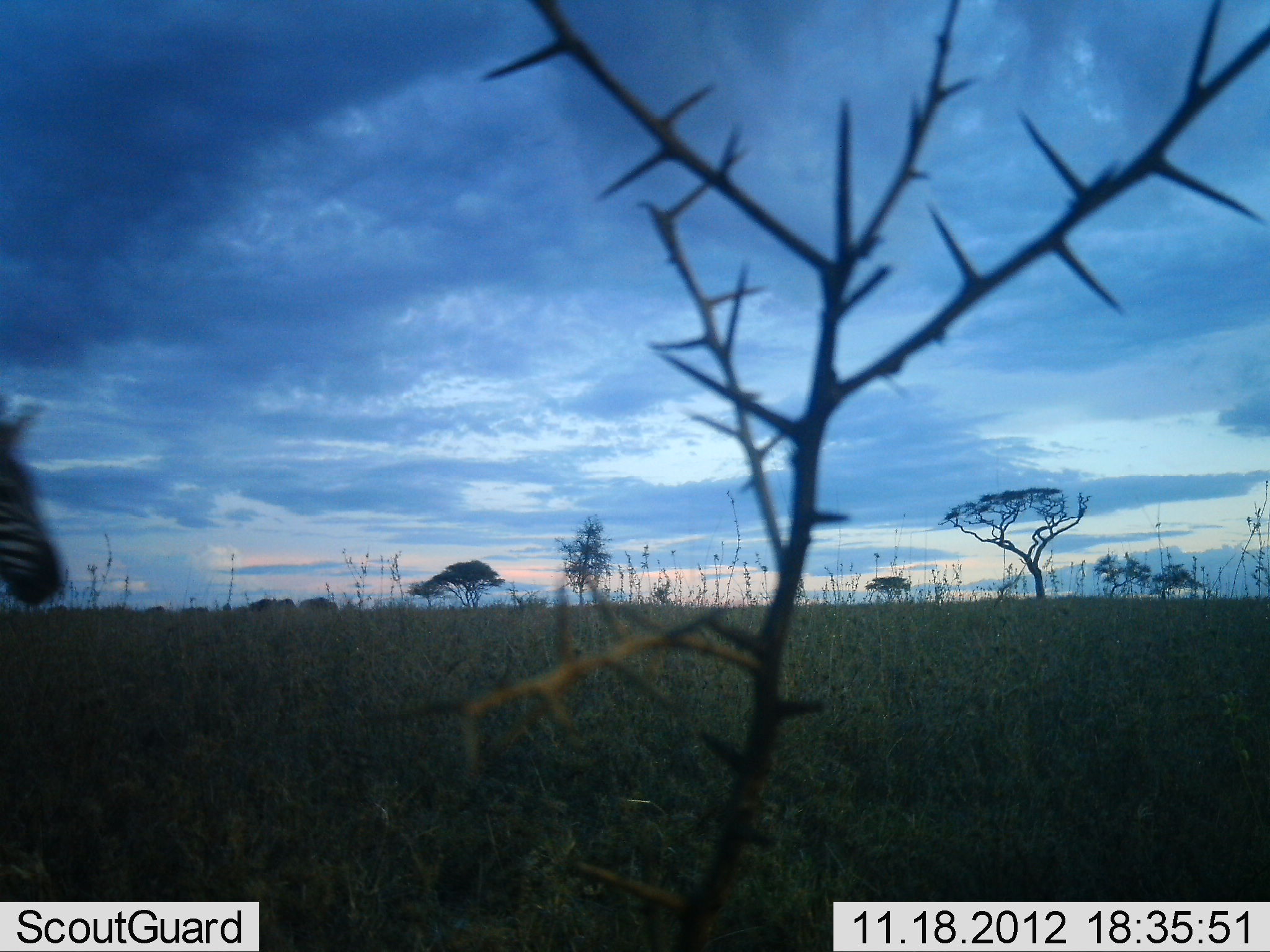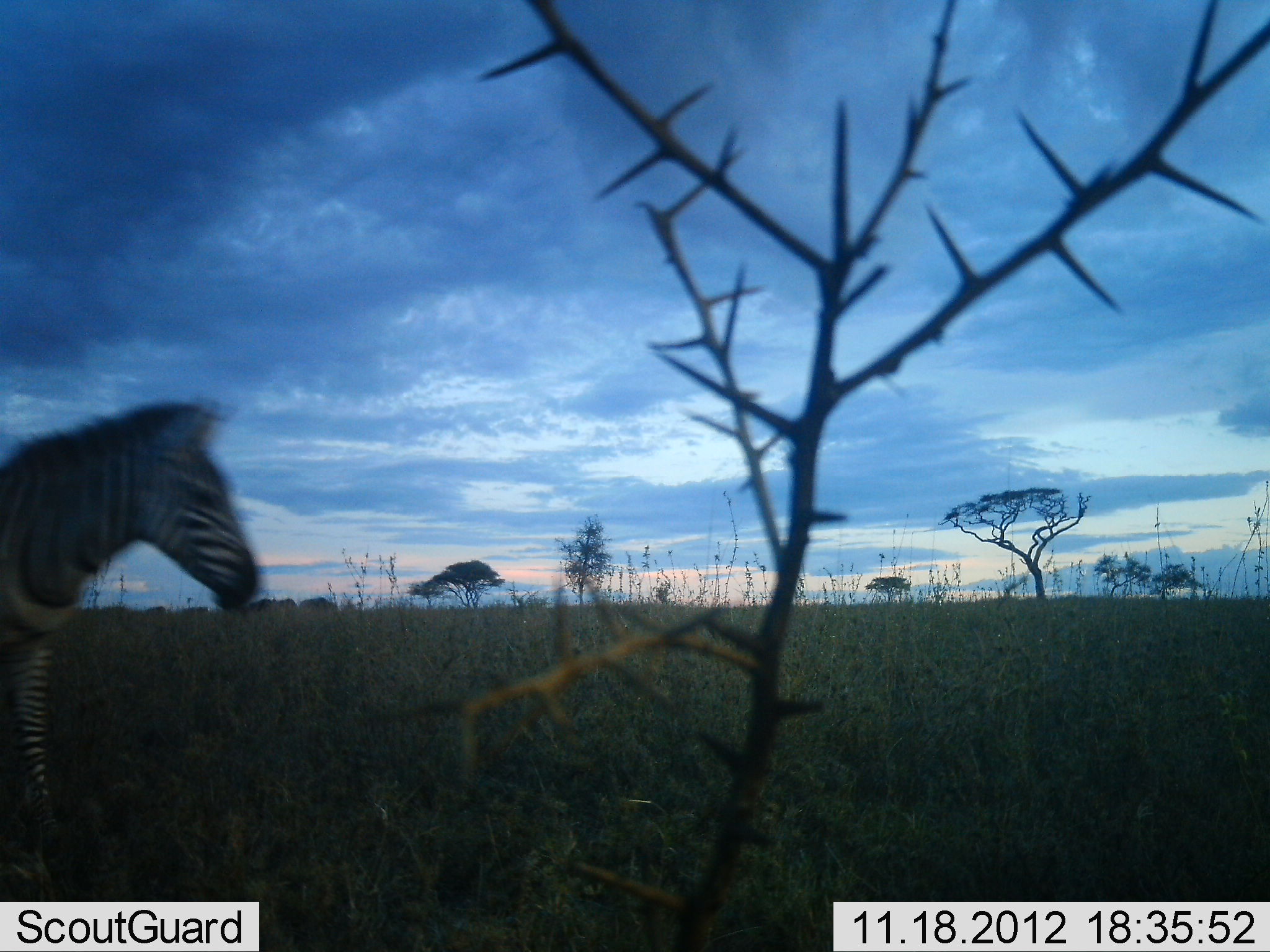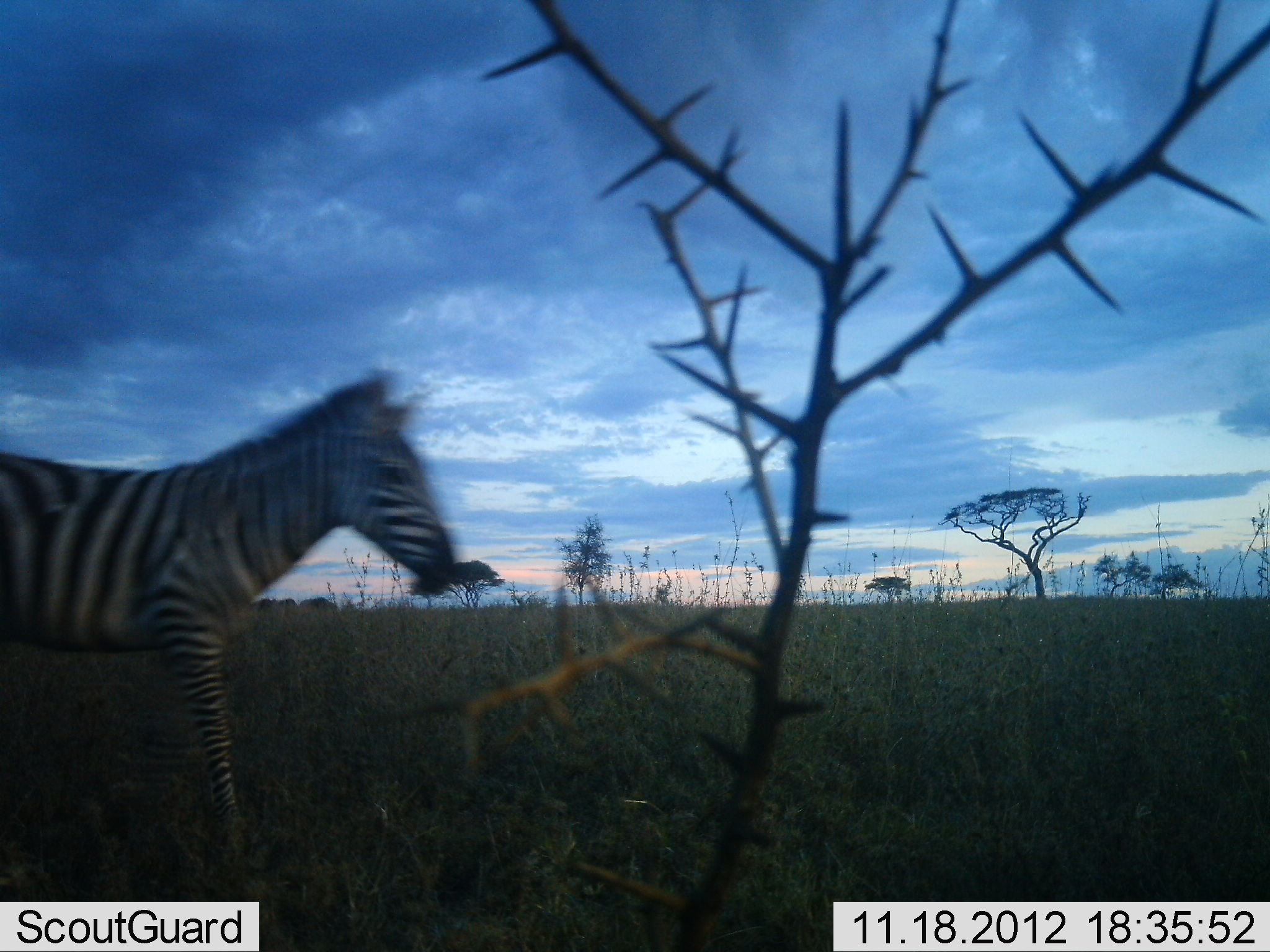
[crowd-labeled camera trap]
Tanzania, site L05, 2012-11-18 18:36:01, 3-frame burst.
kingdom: Animalia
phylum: Chordata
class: Mammalia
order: Perissodactyla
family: Equidae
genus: Equus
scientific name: Equus quagga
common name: plains zebra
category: zebra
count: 1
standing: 0%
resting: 0%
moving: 100%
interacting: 0%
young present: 0%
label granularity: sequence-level